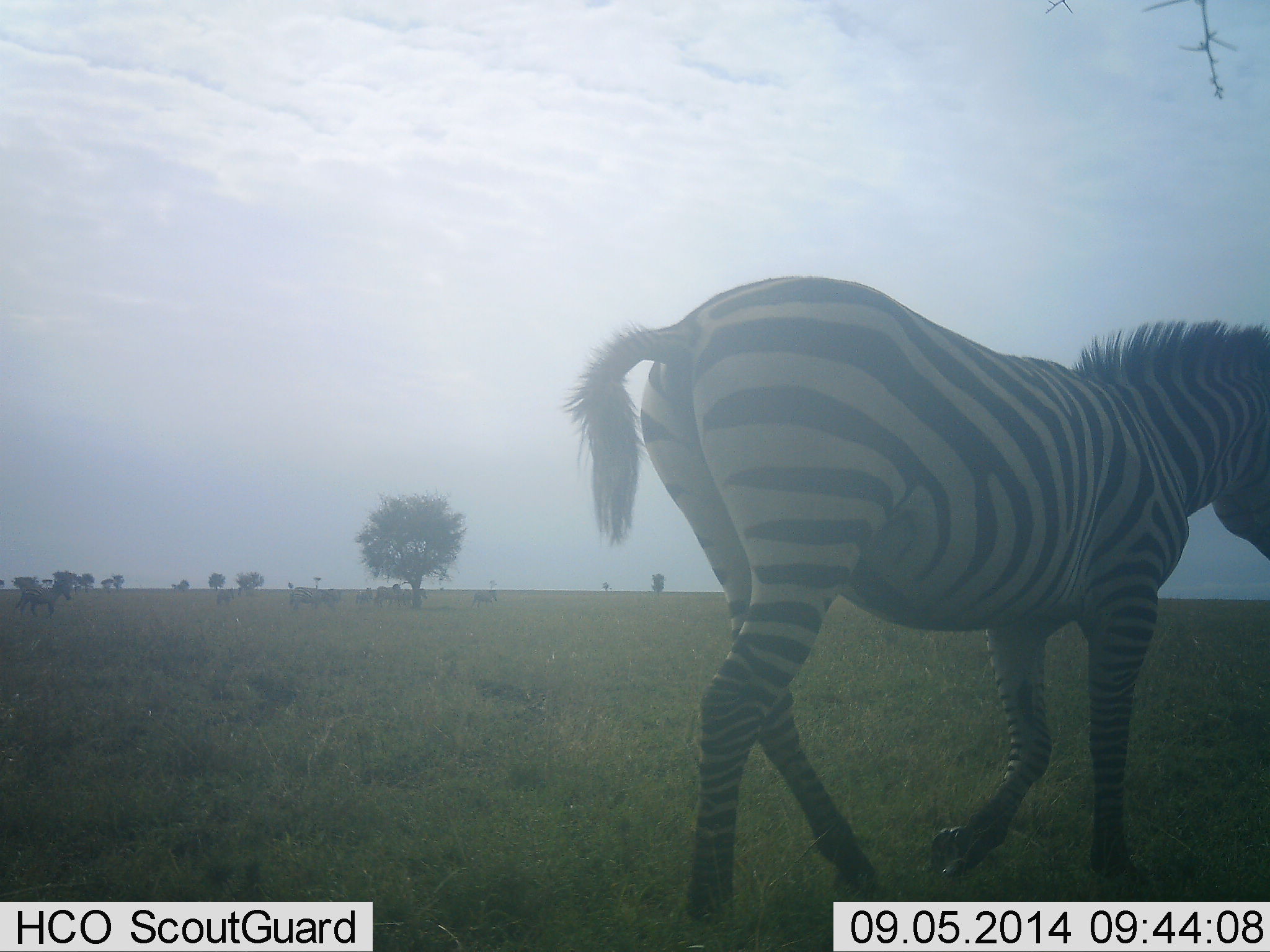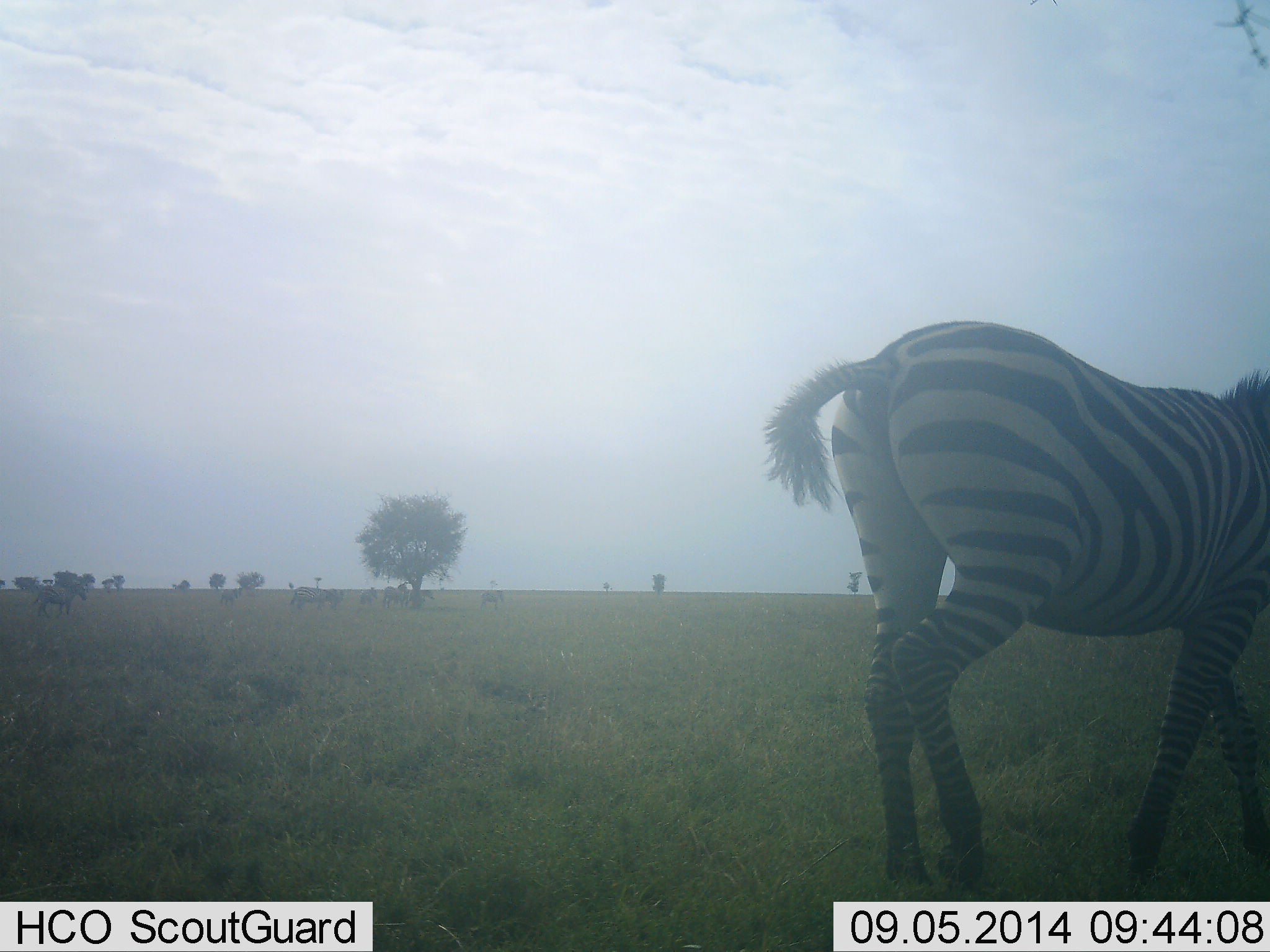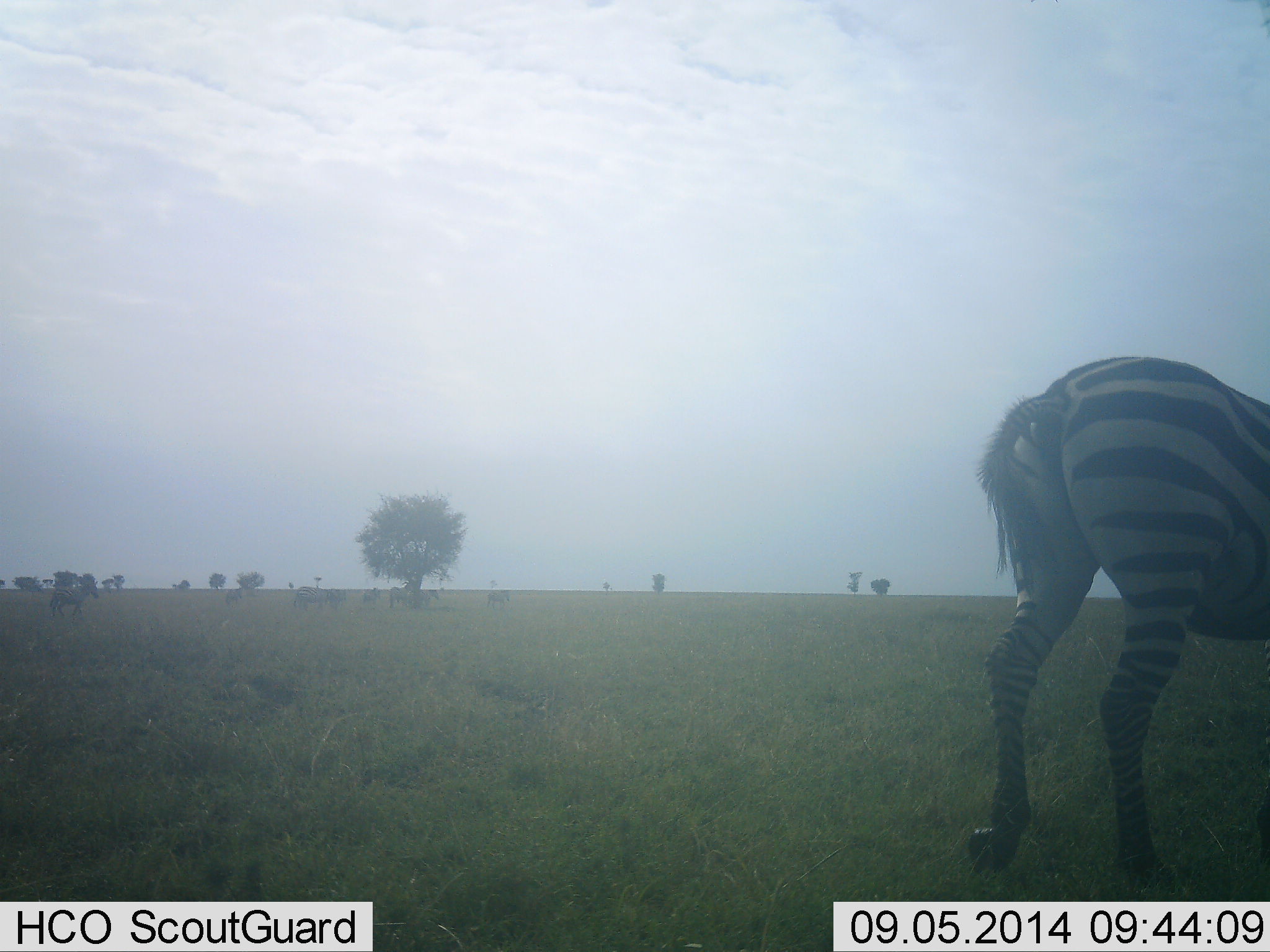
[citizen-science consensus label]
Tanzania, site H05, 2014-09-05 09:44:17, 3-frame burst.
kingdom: Animalia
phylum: Chordata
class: Mammalia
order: Perissodactyla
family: Equidae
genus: Equus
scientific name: Equus quagga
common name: plains zebra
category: zebra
Zebra (plains zebra) (Equus quagga), count 2. Behavior (volunteer vote fractions): standing 9%, resting 0%, moving 100%, interacting 0%. Young present (vote fraction): 0%. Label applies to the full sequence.